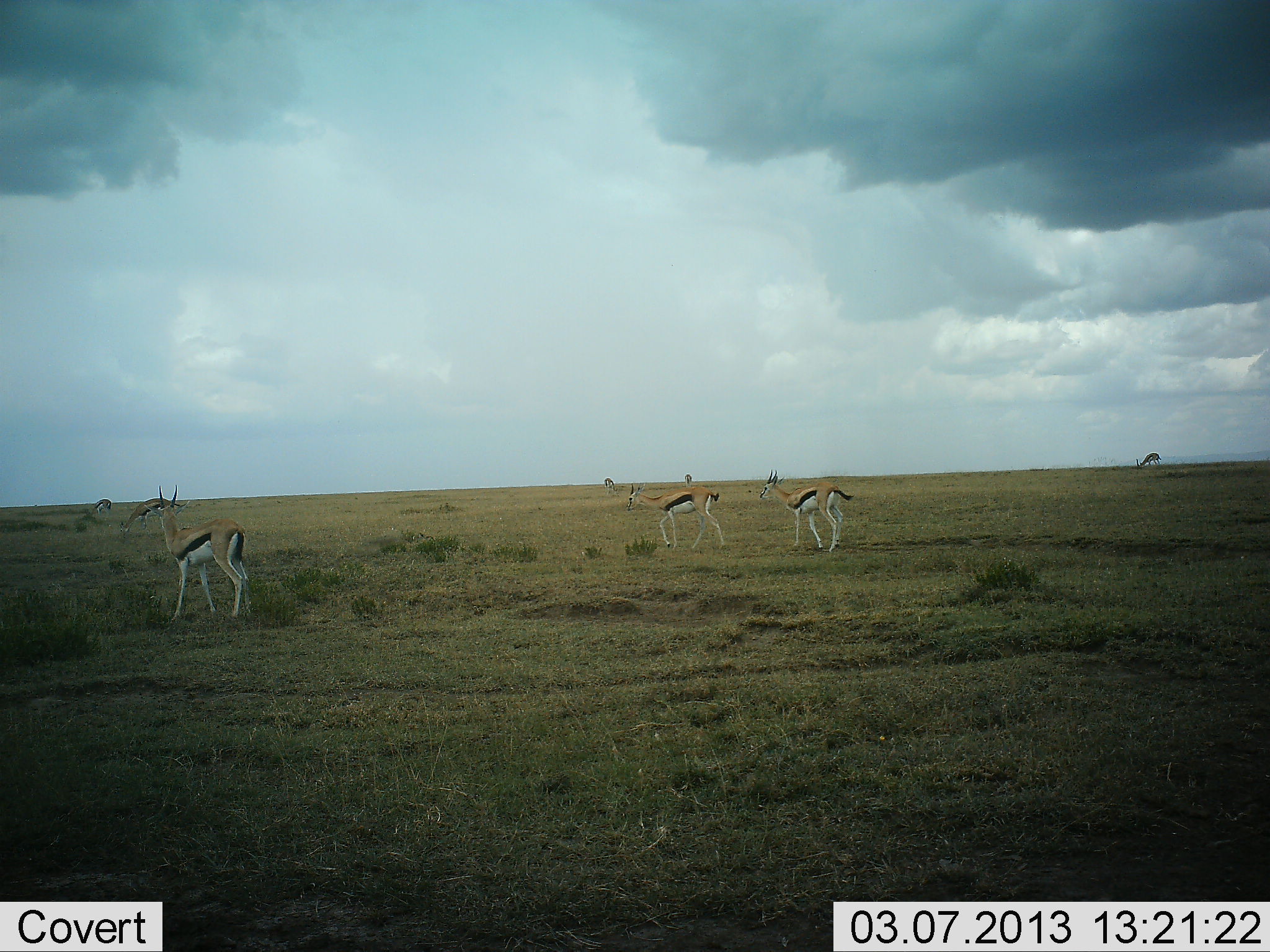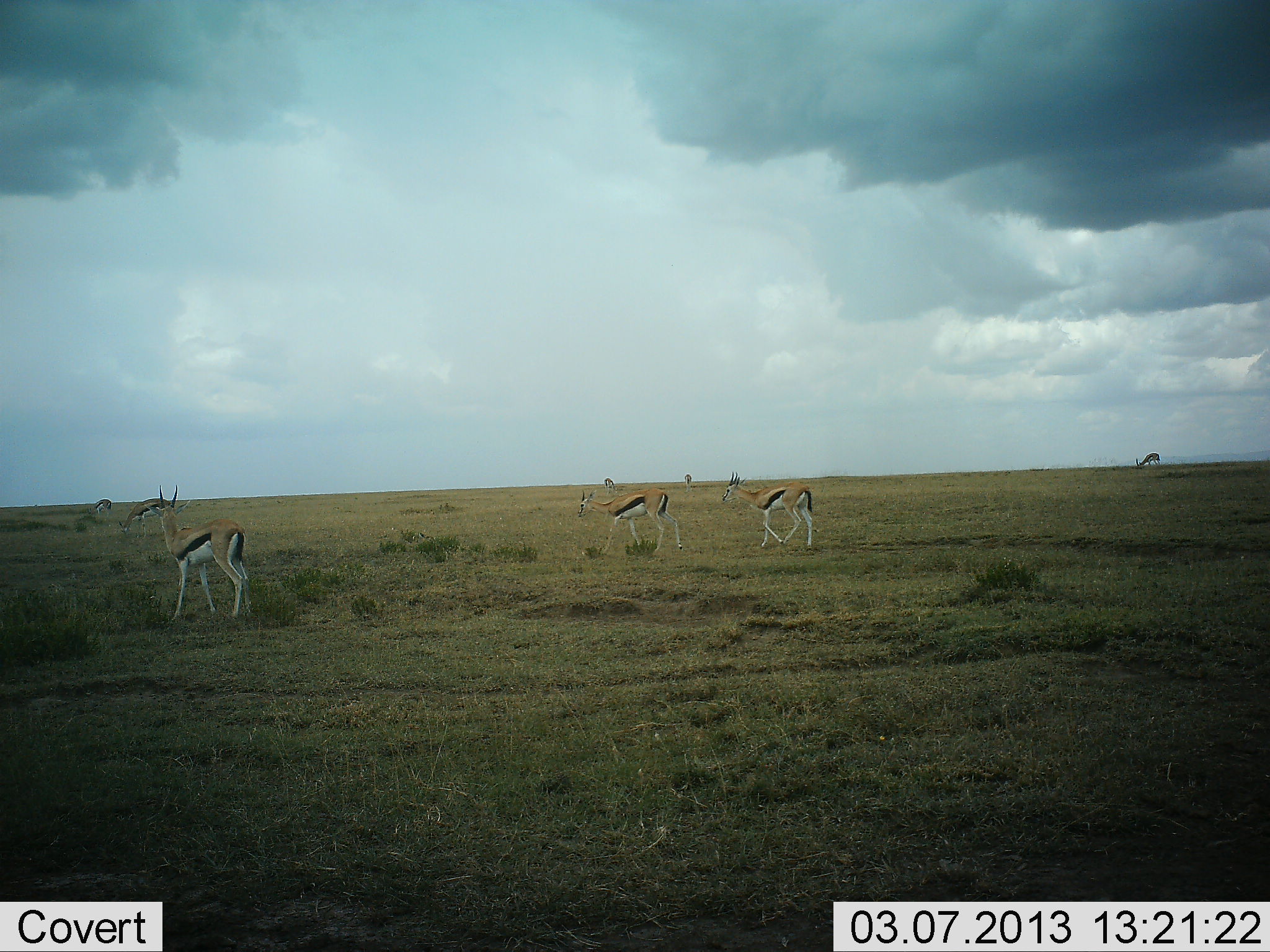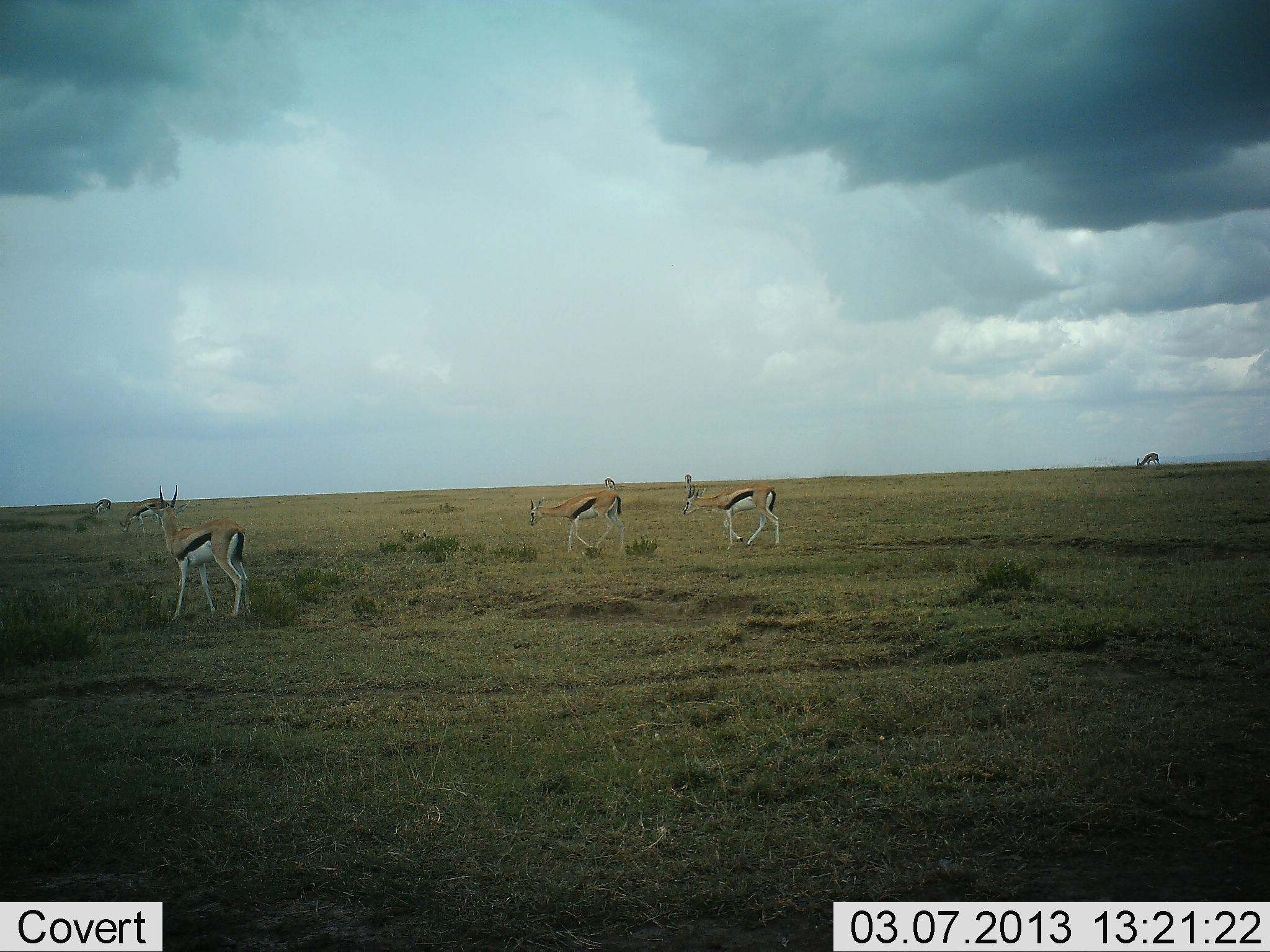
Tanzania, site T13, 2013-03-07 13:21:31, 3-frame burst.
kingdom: Animalia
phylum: Chordata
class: Mammalia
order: Artiodactyla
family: Bovidae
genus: Eudorcas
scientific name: Eudorcas thomsonii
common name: thomson's gazelle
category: gazellethomsons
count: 7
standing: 78%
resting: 3%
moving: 80%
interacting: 0%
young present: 0%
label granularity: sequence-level